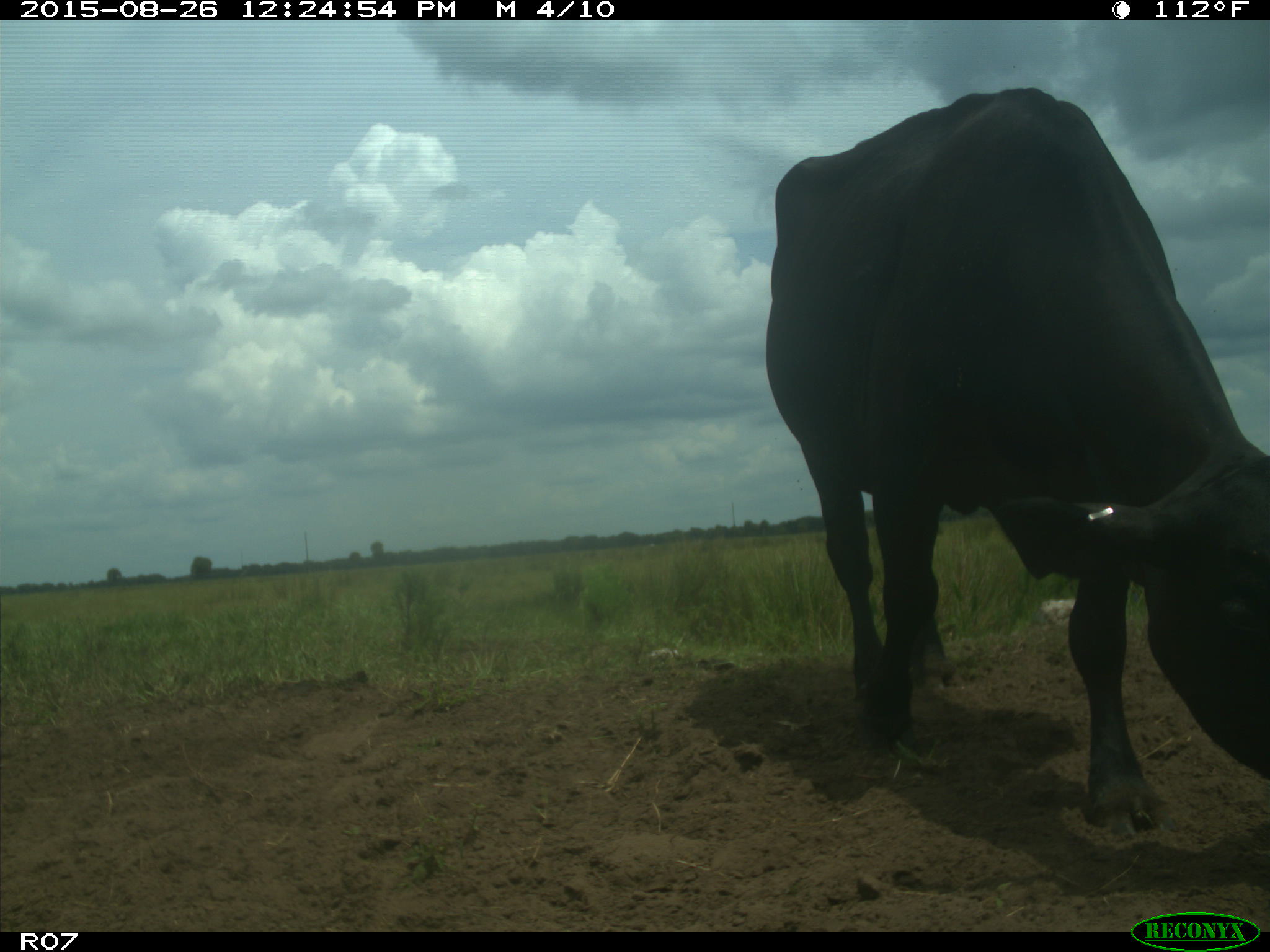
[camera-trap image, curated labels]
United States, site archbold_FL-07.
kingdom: Animalia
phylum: Chordata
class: Mammalia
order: Artiodactyla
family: Bovidae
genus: Bos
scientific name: Bos taurus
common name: domestic cow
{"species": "Bos taurus (domestic cow)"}